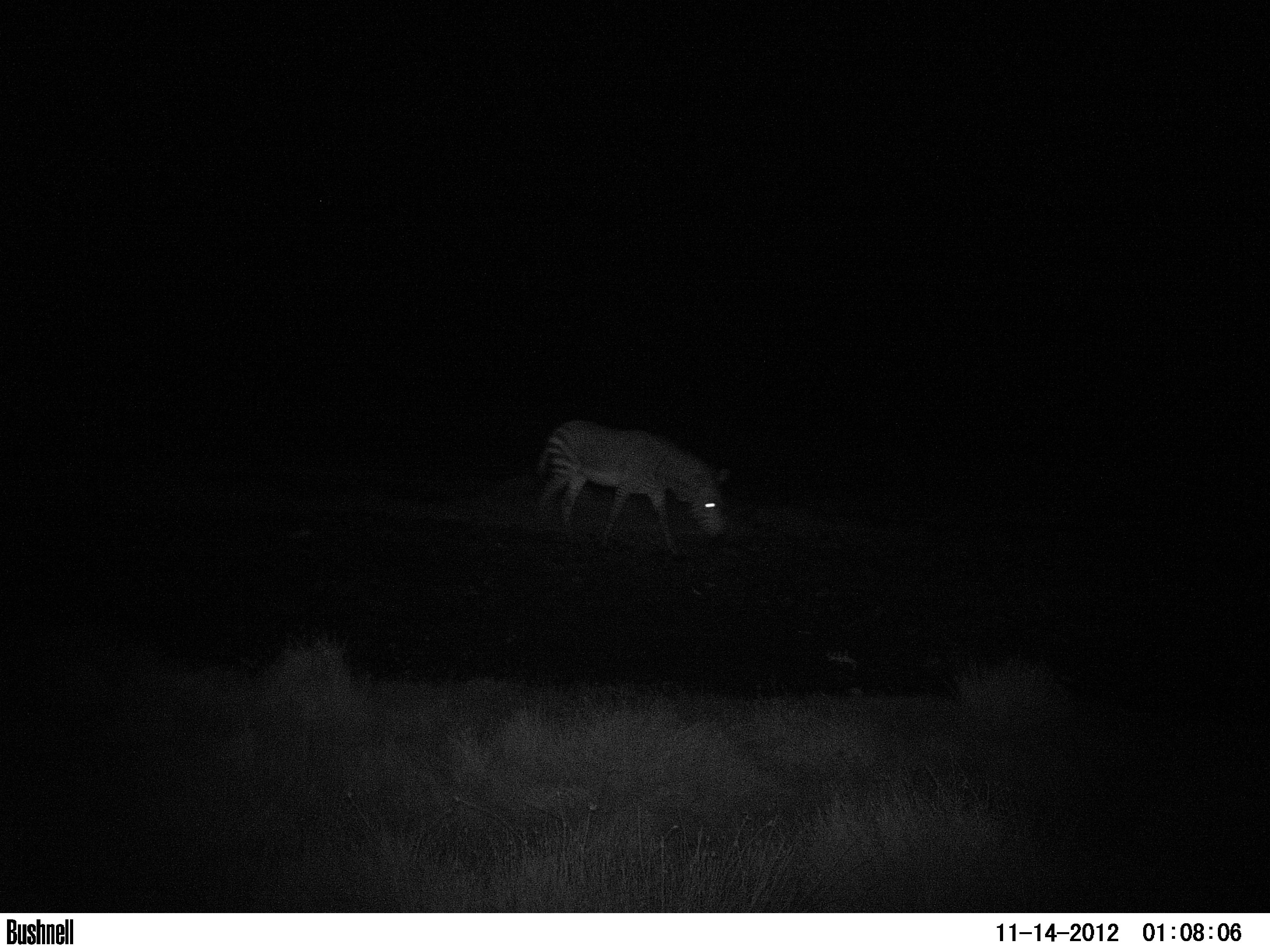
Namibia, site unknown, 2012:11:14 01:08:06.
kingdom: Animalia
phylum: Chordata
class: Mammalia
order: Perissodactyla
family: Equidae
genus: Equus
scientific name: Equus zebra hartmannae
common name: hartmann's mountain zebra